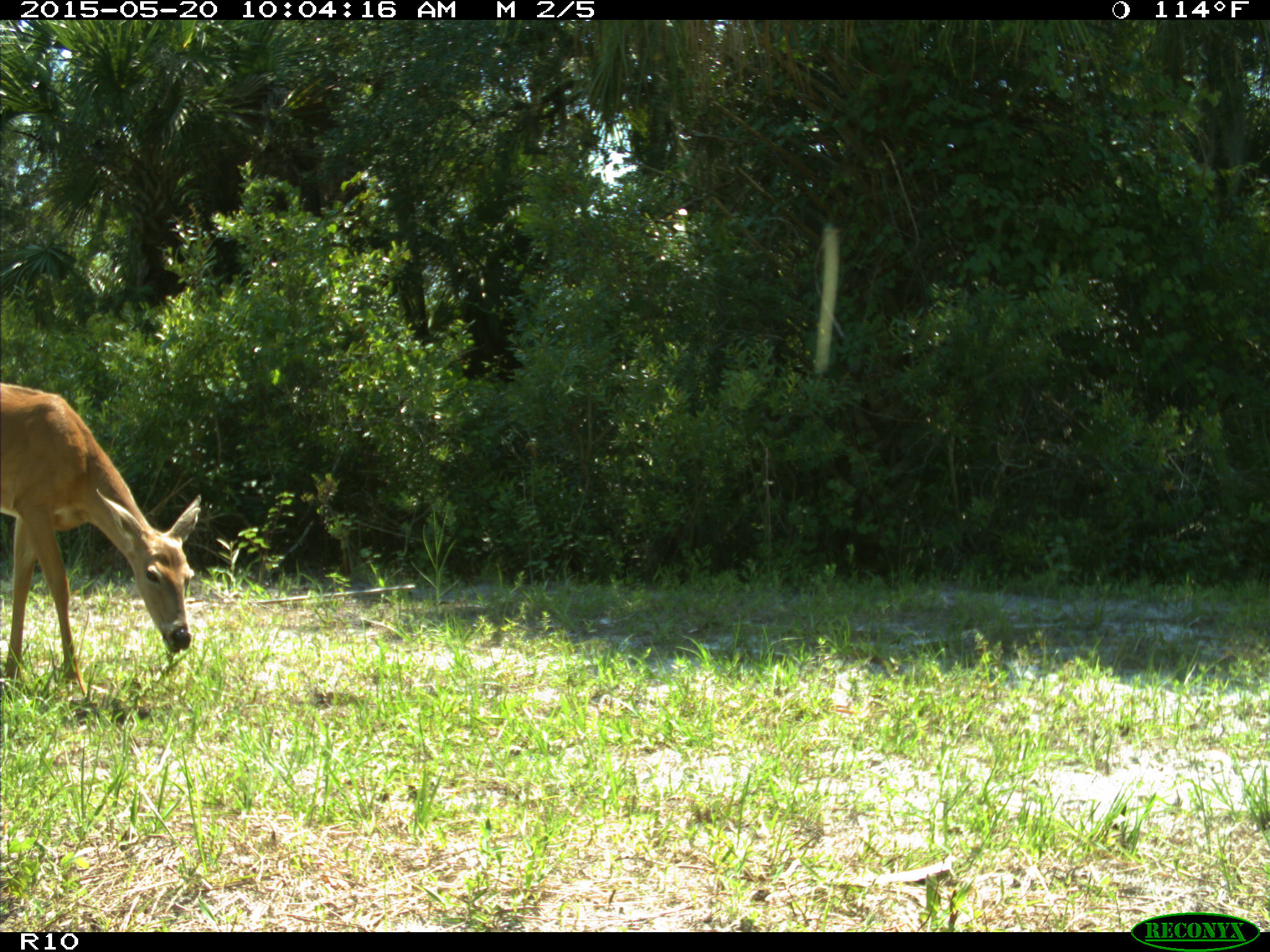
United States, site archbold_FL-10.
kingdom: Animalia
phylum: Chordata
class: Mammalia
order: Artiodactyla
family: Cervidae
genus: Odocoileus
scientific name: Odocoileus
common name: deer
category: unidentified deer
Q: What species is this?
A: Unidentified deer (deer) (Odocoileus).